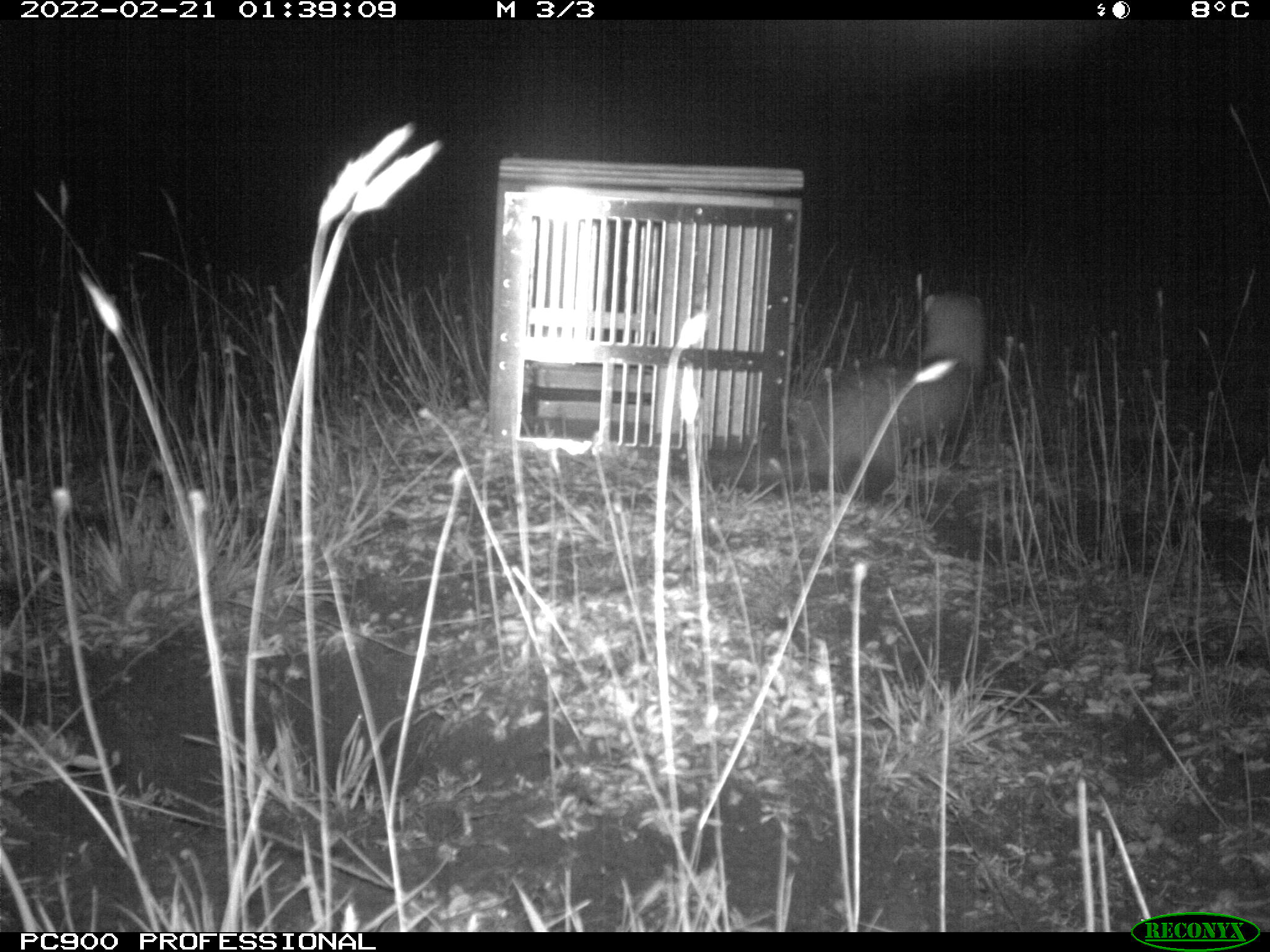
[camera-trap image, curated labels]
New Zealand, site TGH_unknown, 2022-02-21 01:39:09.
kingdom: Animalia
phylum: Chordata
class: Mammalia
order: Carnivora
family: Mustelidae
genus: Mustela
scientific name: Mustela furo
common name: ferret